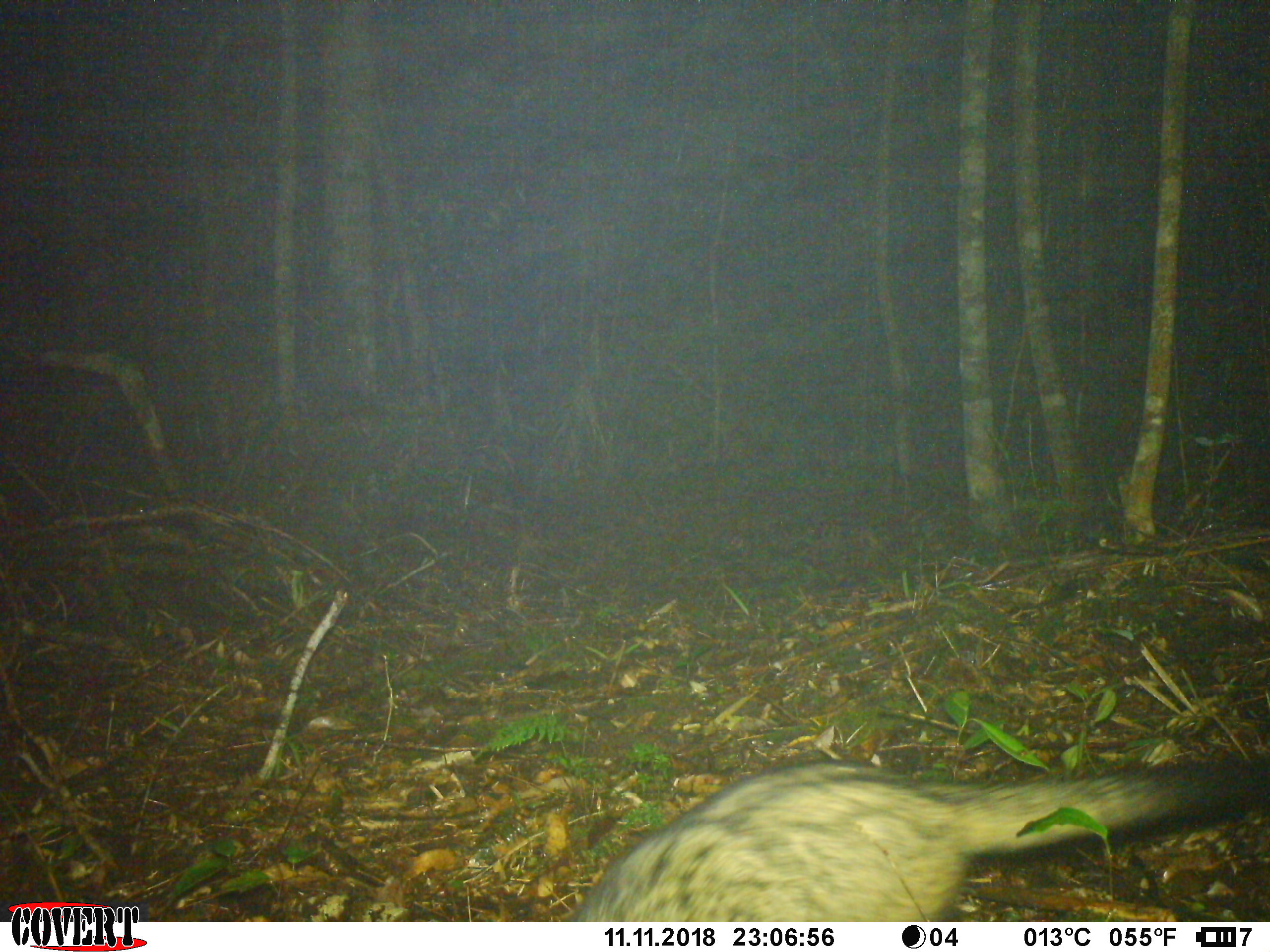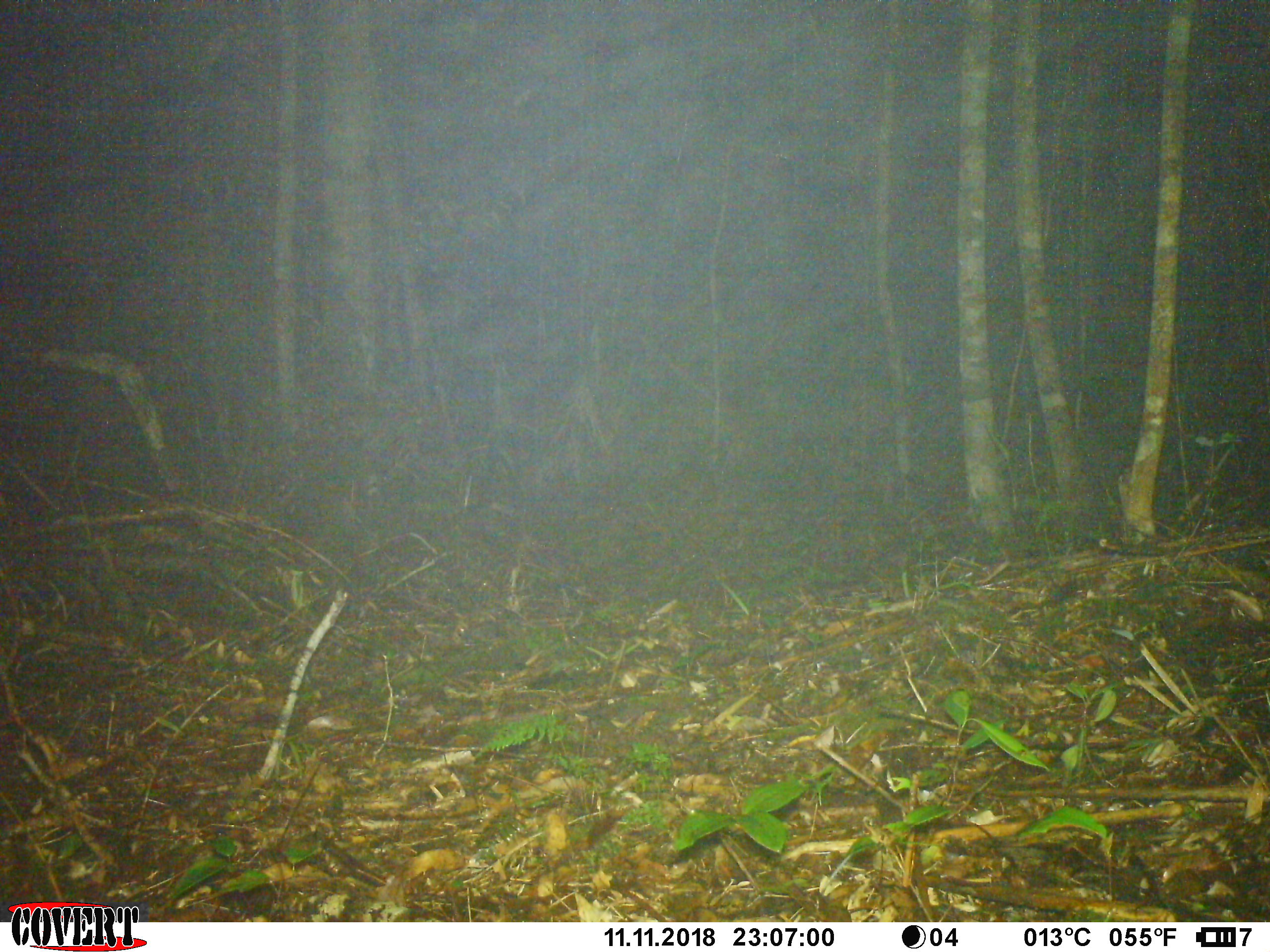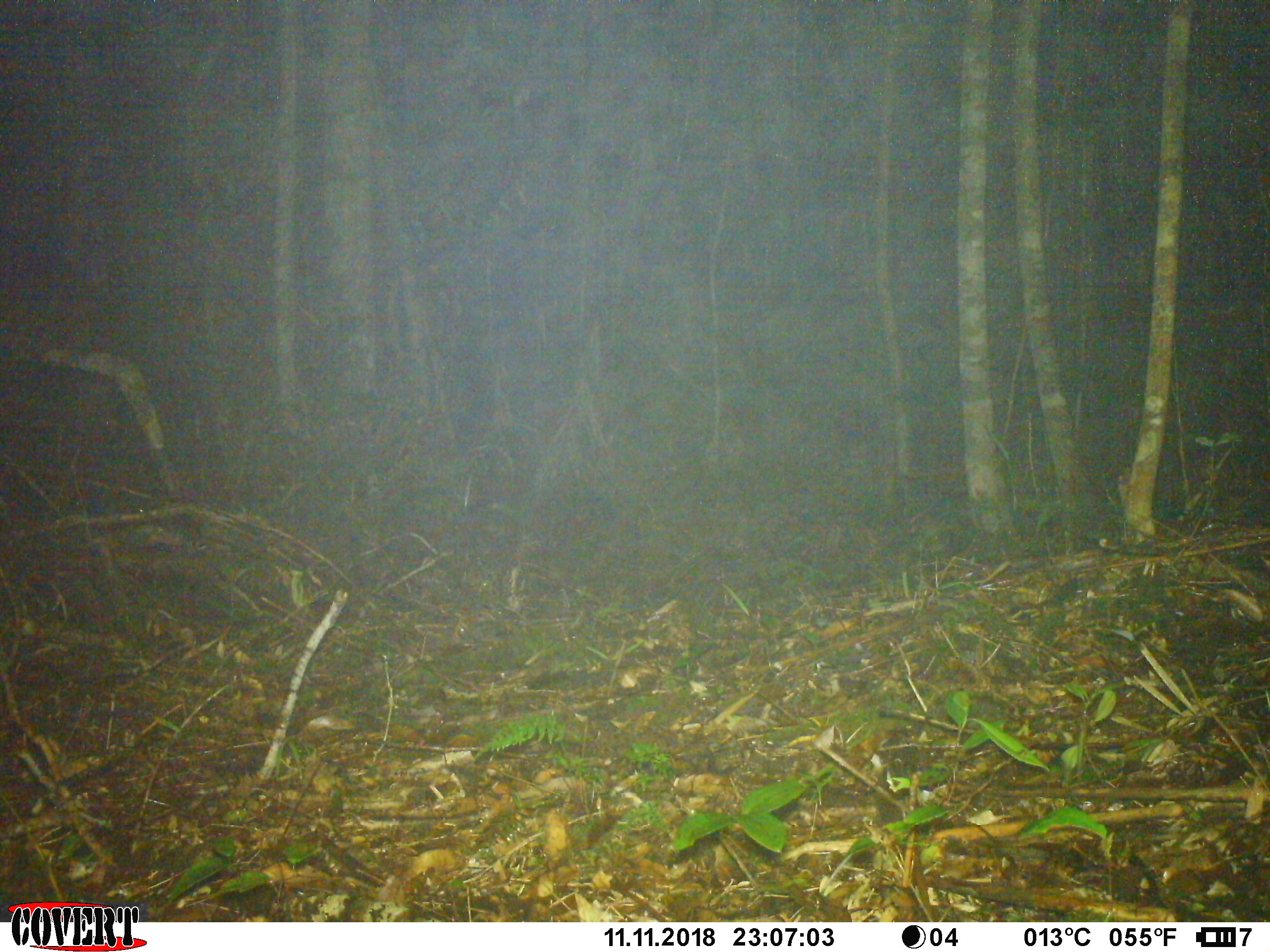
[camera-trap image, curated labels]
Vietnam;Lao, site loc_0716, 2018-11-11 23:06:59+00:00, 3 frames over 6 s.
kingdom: Animalia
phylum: Chordata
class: Mammalia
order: Carnivora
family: Viverridae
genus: Paradoxurus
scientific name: Paradoxurus hermaphroditus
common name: common palm civet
Common palm civet (Paradoxurus hermaphroditus). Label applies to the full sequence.